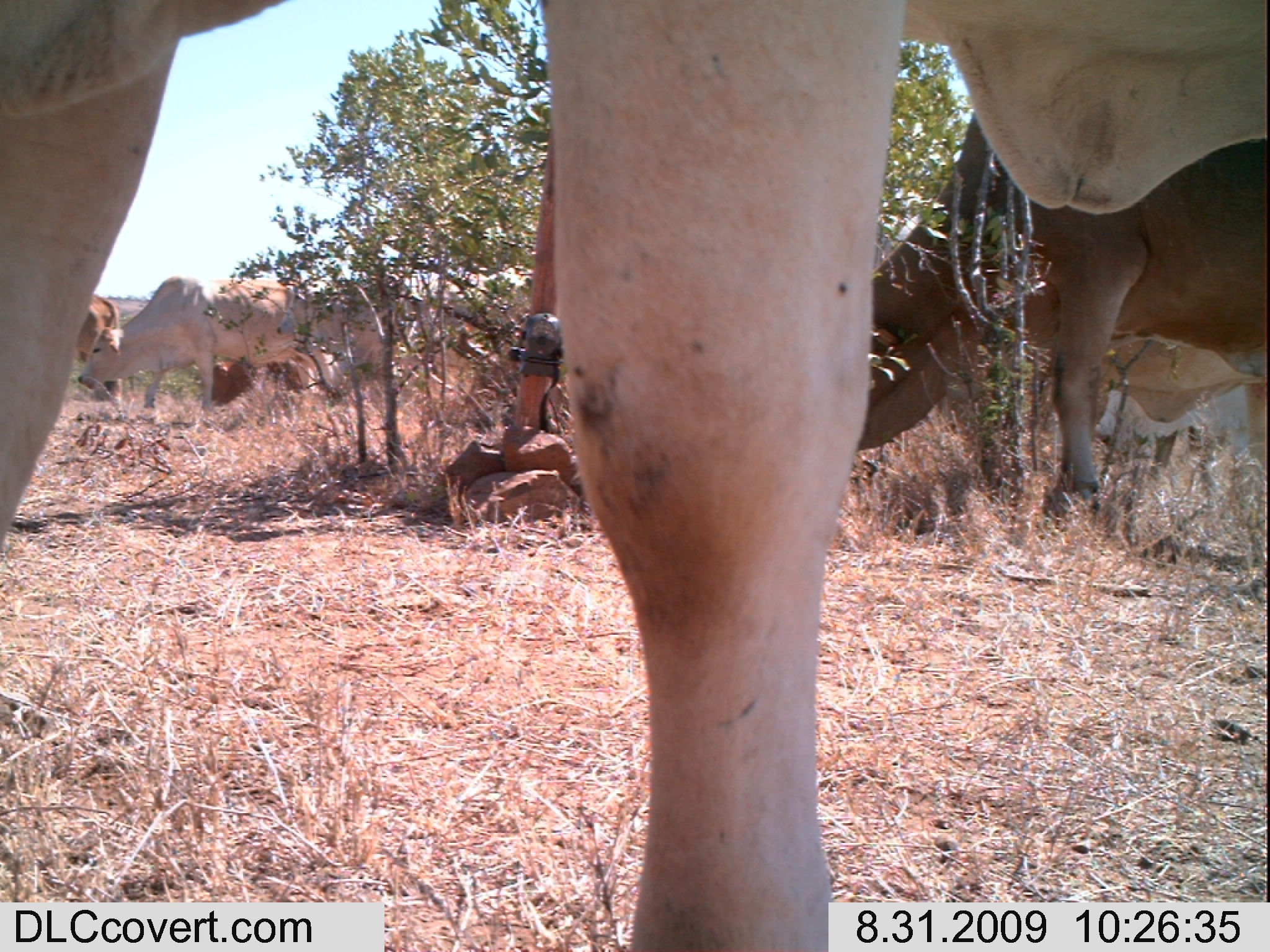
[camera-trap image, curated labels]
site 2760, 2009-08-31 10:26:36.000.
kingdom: Animalia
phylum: Chordata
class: Mammalia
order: Artiodactyla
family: Bovidae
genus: Bos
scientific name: Bos taurus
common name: domestic cattle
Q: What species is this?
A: Bos taurus (domestic cattle).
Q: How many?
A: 7.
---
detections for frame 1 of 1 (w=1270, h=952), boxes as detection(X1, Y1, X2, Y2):
group: detection(0, 0, 1270, 952)